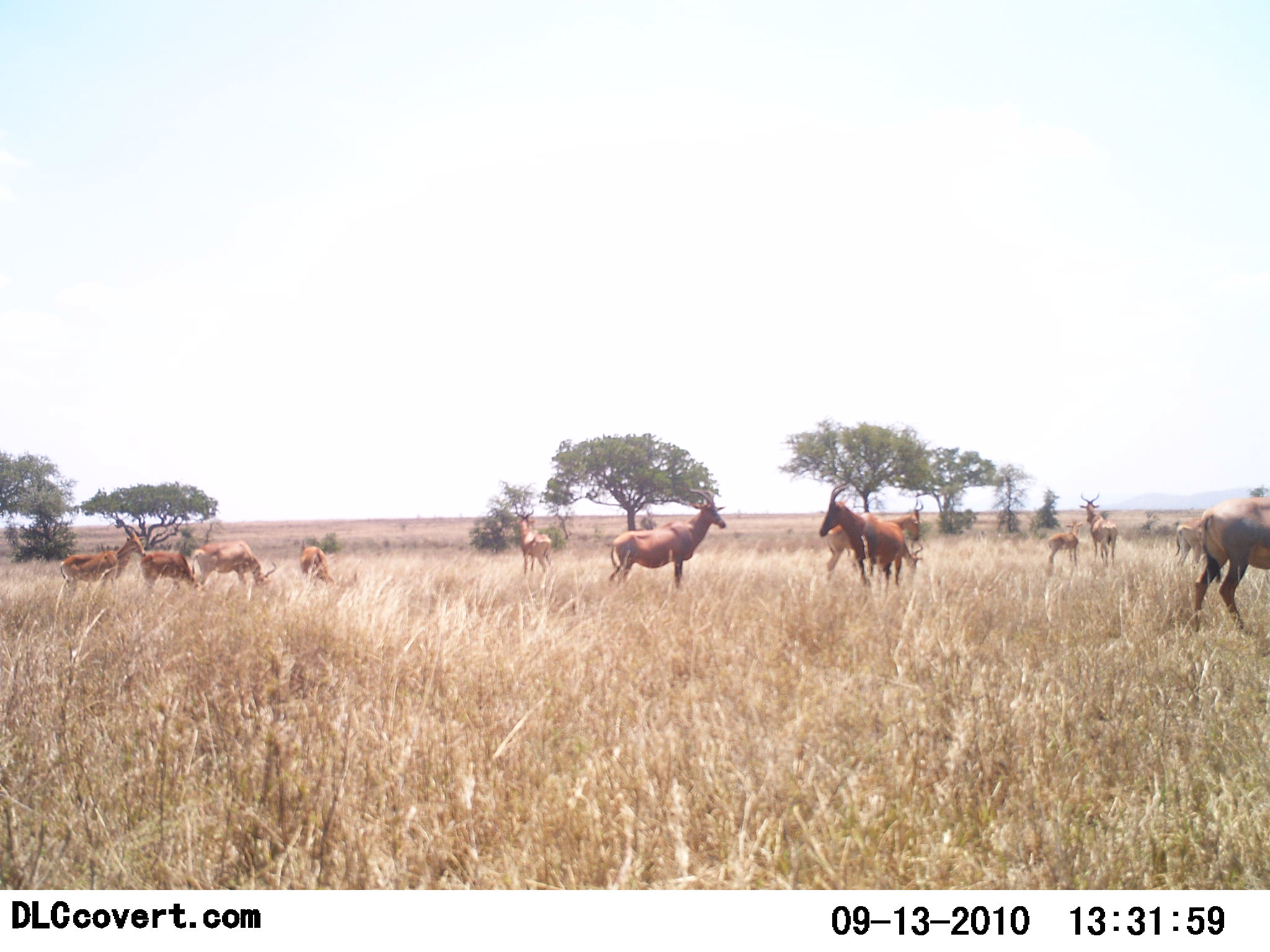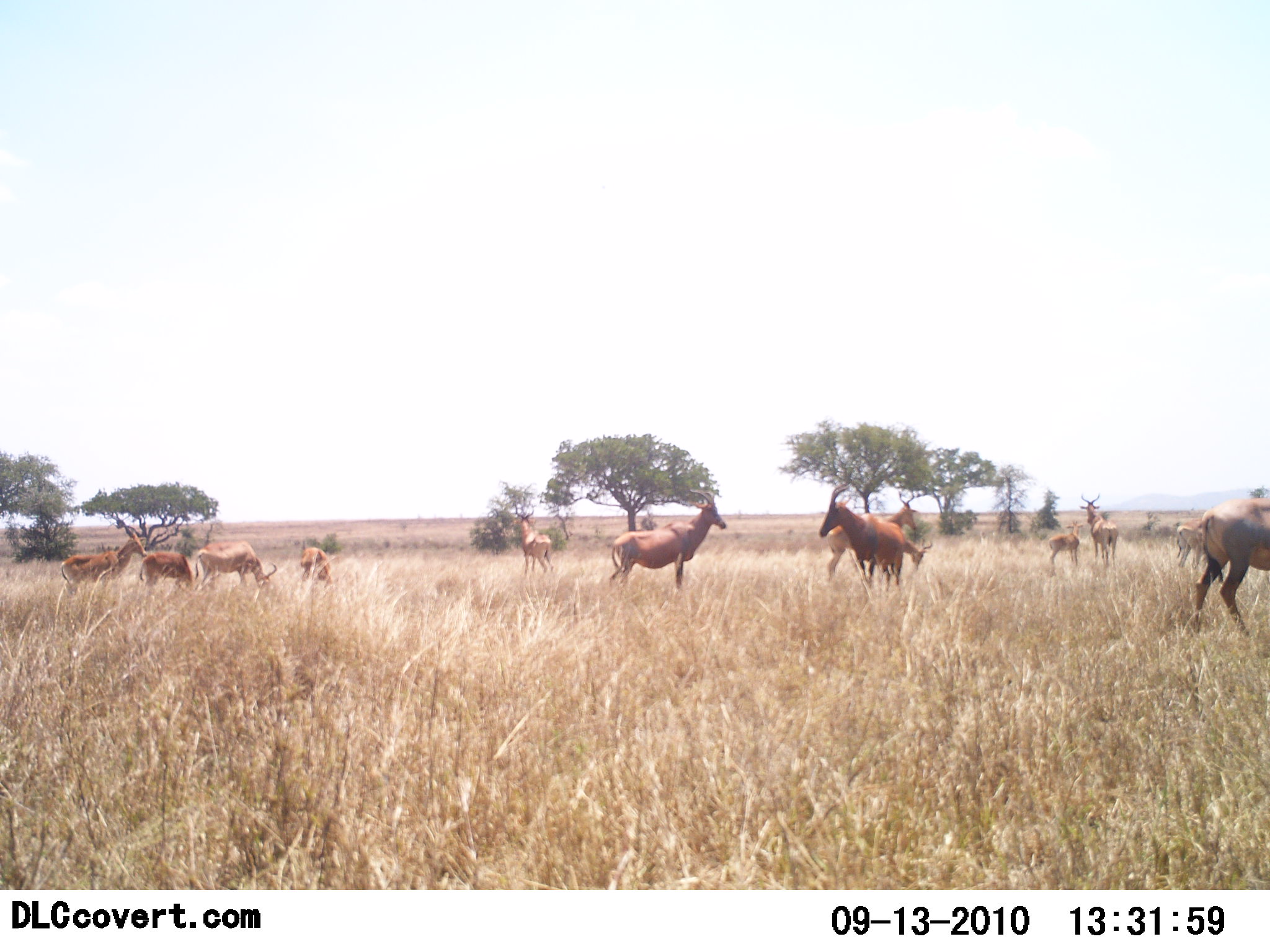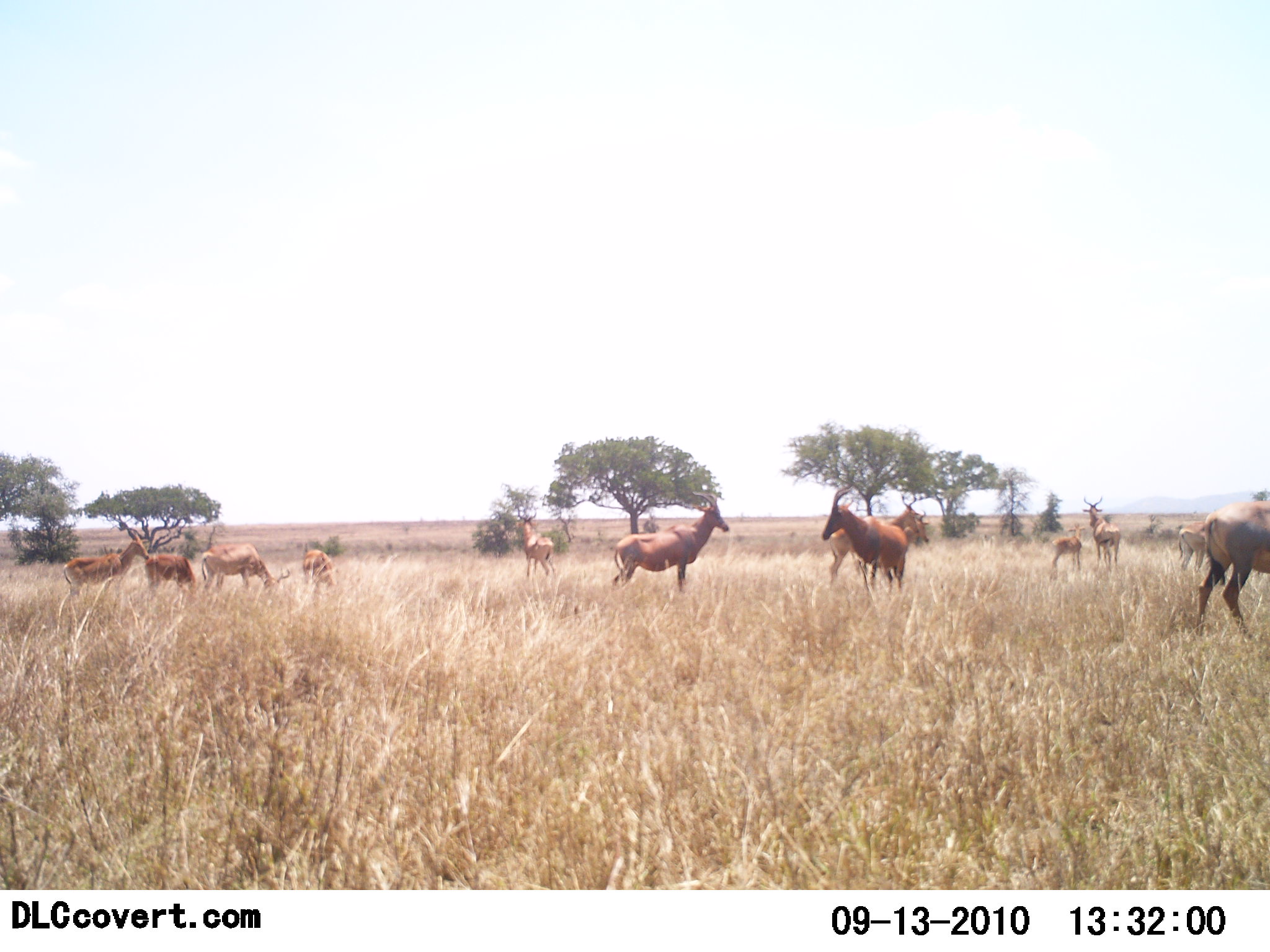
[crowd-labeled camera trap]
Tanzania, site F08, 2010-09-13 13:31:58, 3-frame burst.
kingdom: Animalia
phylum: Chordata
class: Mammalia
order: Artiodactyla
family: Bovidae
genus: Damaliscus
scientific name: Damaliscus lunatus jimela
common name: topi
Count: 11-50.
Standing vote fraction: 87%.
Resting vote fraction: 7%.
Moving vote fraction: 7%.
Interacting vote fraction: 0%.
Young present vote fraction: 13%.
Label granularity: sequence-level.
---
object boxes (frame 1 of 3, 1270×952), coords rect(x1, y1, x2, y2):
animal: rect(608, 487, 726, 585); rect(1191, 496, 1270, 637); rect(817, 482, 906, 593); rect(824, 495, 925, 585); rect(58, 531, 147, 599); rect(1172, 516, 1265, 570); rect(189, 539, 277, 594); rect(843, 537, 926, 594); rect(1077, 493, 1119, 567); rect(136, 551, 202, 596); rect(514, 508, 553, 576); rect(1044, 519, 1085, 566); rect(298, 546, 337, 584)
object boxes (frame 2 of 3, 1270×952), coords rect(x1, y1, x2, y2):
animal: rect(609, 488, 727, 589); rect(1197, 496, 1270, 632); rect(817, 482, 905, 590); rect(825, 490, 917, 580); rect(59, 530, 148, 594); rect(193, 540, 278, 588); rect(851, 536, 932, 585); rect(1078, 492, 1119, 563); rect(513, 509, 556, 575); rect(138, 552, 198, 591); rect(1047, 520, 1084, 566); rect(300, 546, 338, 585); rect(1175, 518, 1204, 569)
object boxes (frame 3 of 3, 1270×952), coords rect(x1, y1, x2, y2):
animal: rect(611, 491, 730, 591); rect(1196, 500, 1270, 633); rect(819, 485, 907, 591); rect(827, 493, 919, 581); rect(62, 531, 150, 596); rect(856, 508, 931, 578); rect(200, 542, 291, 593); rect(1082, 494, 1120, 568); rect(517, 512, 556, 578); rect(144, 553, 198, 594); rect(1049, 522, 1086, 571); rect(1176, 520, 1207, 571); rect(301, 549, 337, 588)